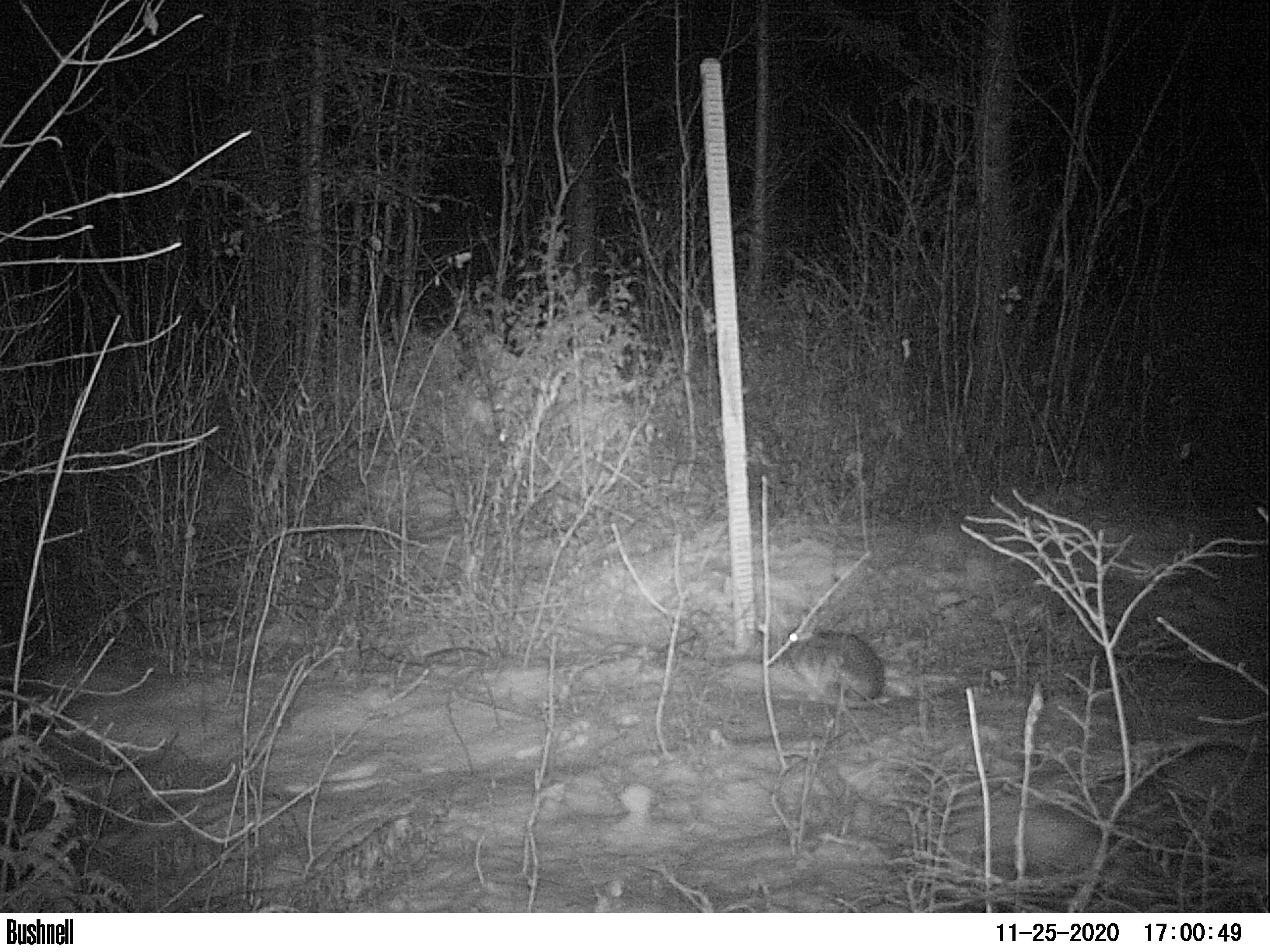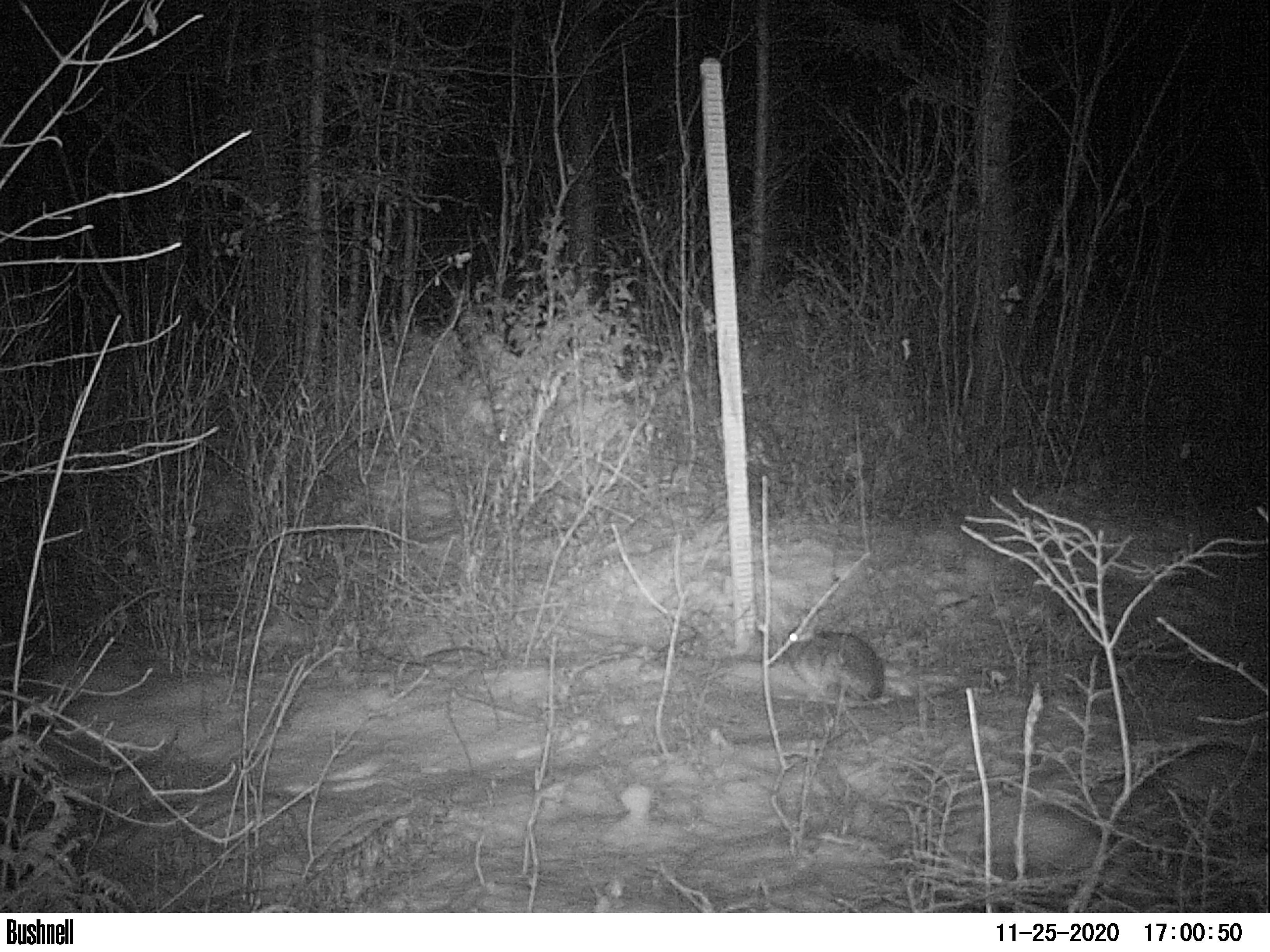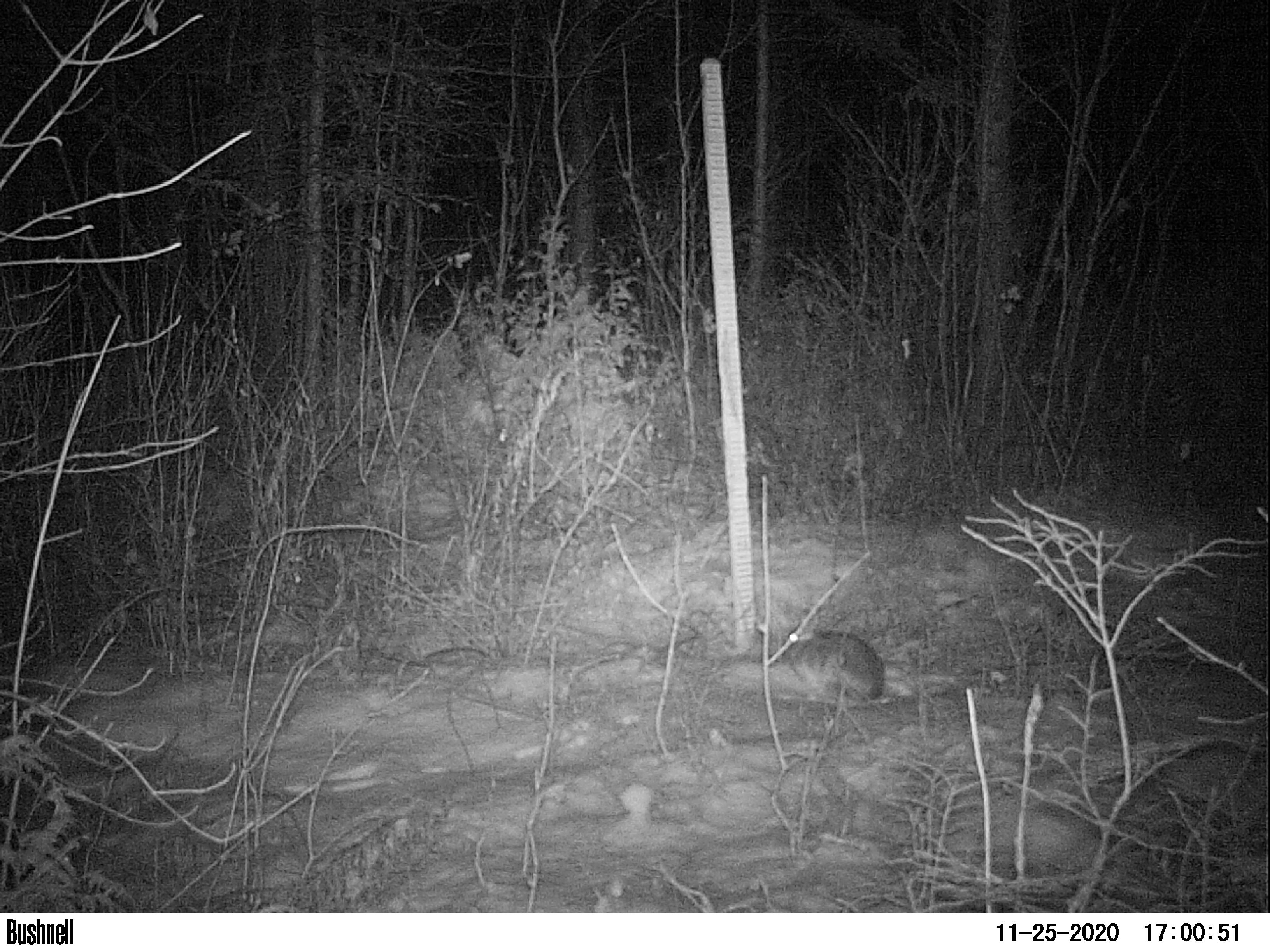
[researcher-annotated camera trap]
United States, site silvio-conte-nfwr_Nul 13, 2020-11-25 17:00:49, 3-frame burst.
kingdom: Animalia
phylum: Chordata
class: Mammalia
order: Lagomorpha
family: Leporidae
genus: Lepus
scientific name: Lepus americanus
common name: snowshoe hare